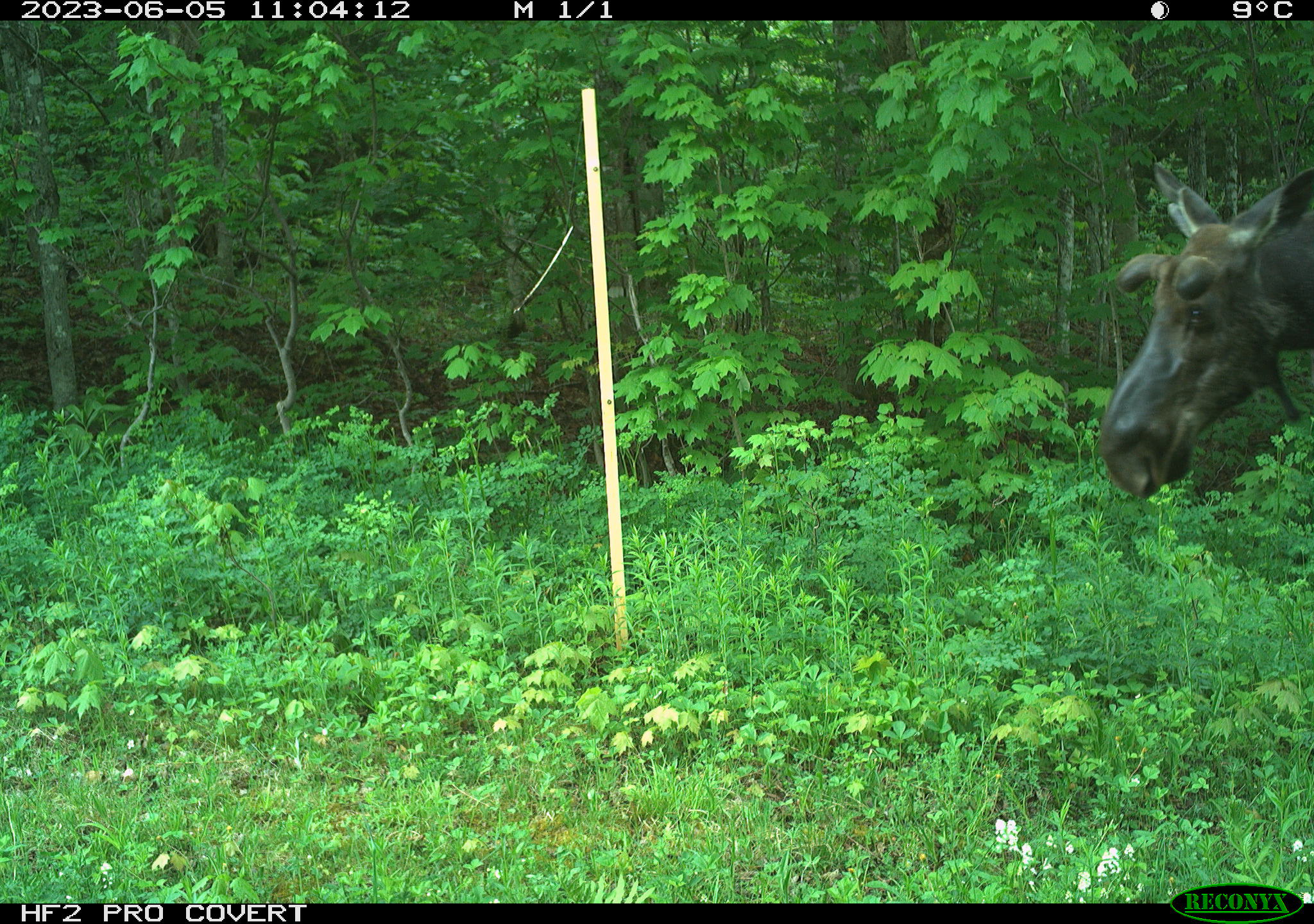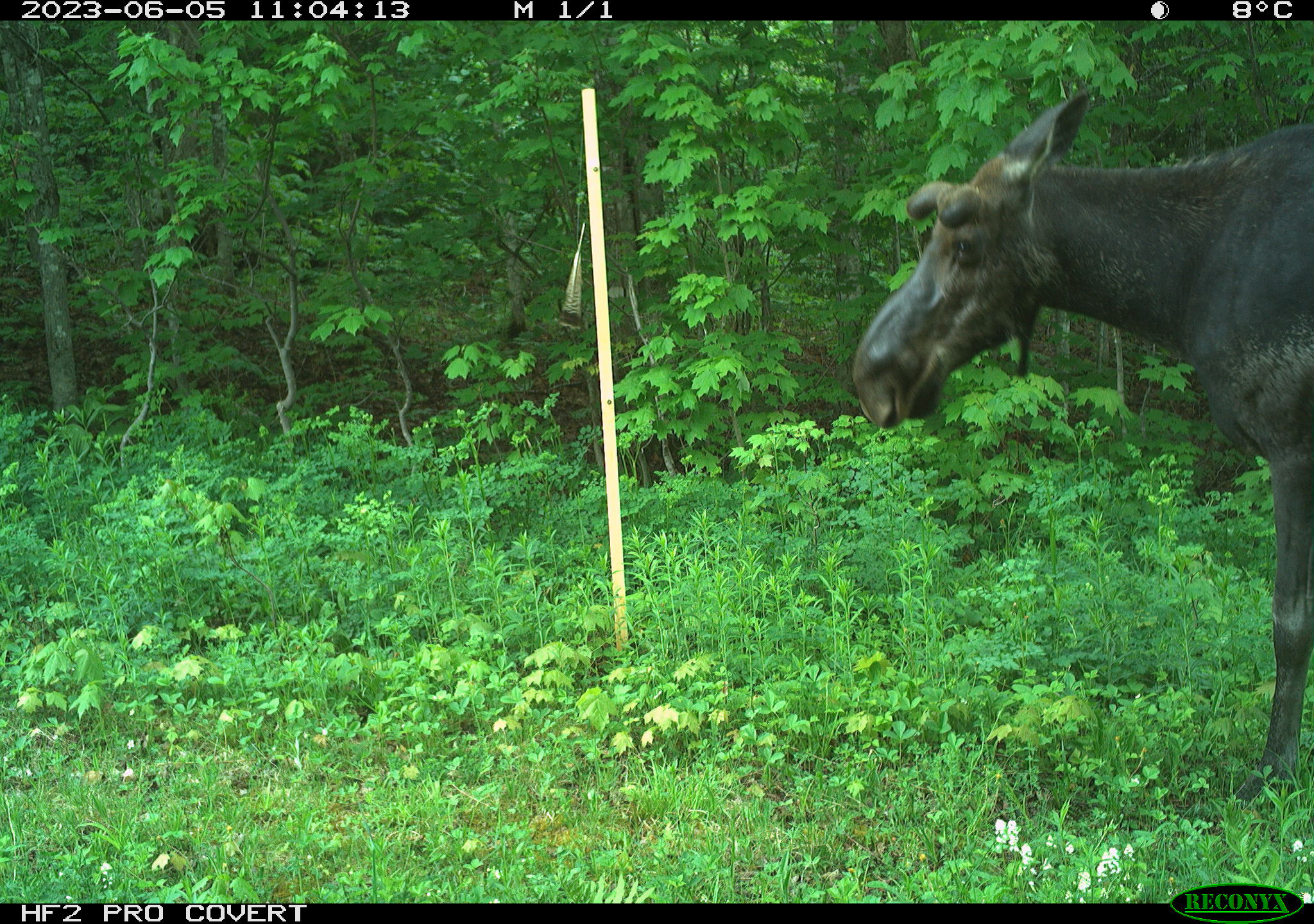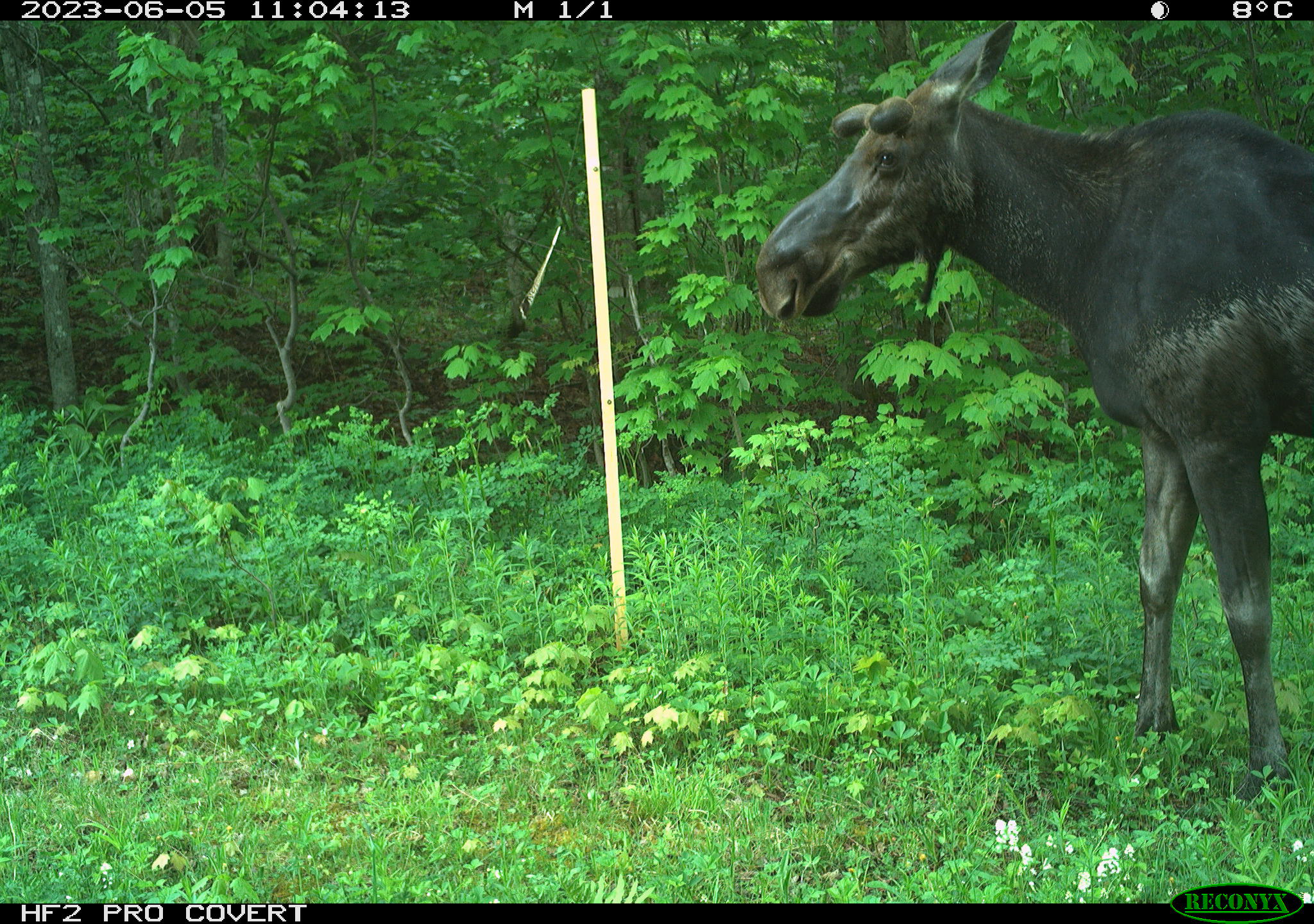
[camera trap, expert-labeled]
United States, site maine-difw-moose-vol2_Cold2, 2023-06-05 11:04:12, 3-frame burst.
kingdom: Animalia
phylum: Chordata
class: Mammalia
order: Artiodactyla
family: Cervidae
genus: Alces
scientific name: Alces alces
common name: moose